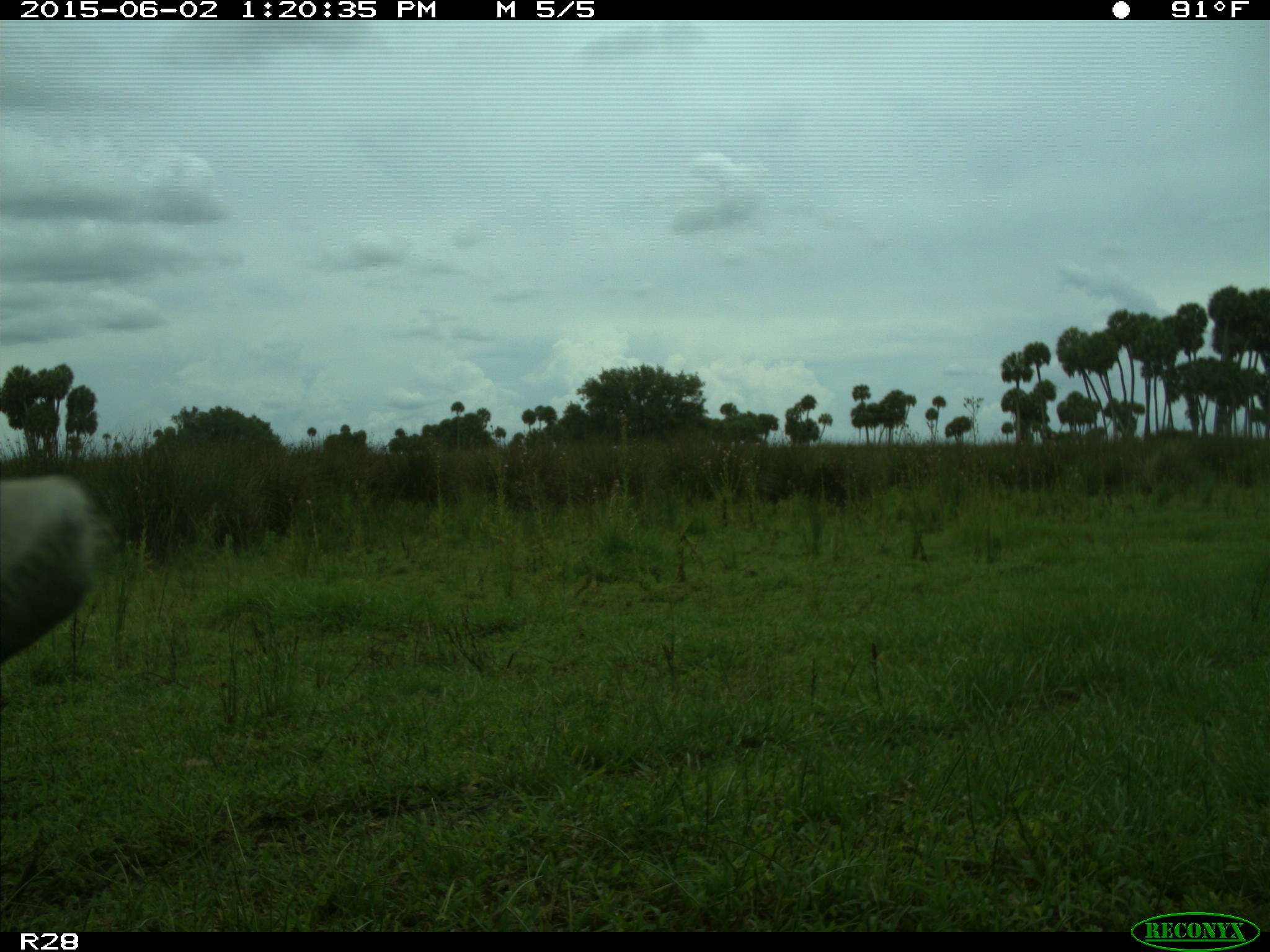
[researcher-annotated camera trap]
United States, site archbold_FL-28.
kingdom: Animalia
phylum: Chordata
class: Mammalia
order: Artiodactyla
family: Bovidae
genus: Bos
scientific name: Bos taurus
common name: domestic cow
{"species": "Bos taurus (domestic cow)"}